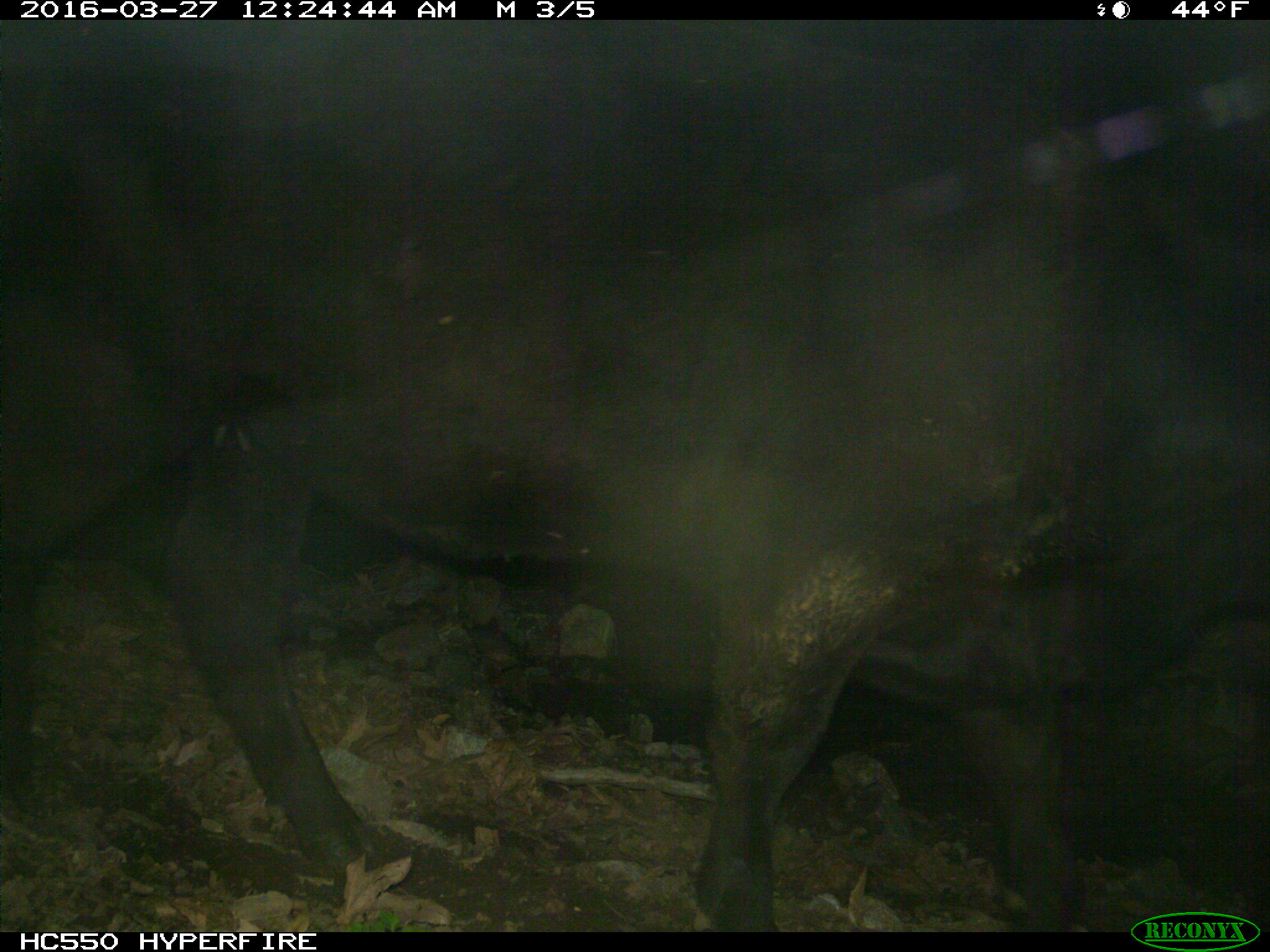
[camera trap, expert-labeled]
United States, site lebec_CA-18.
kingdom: Animalia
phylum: Chordata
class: Mammalia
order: Artiodactyla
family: Bovidae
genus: Bos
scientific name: Bos taurus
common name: domestic cow